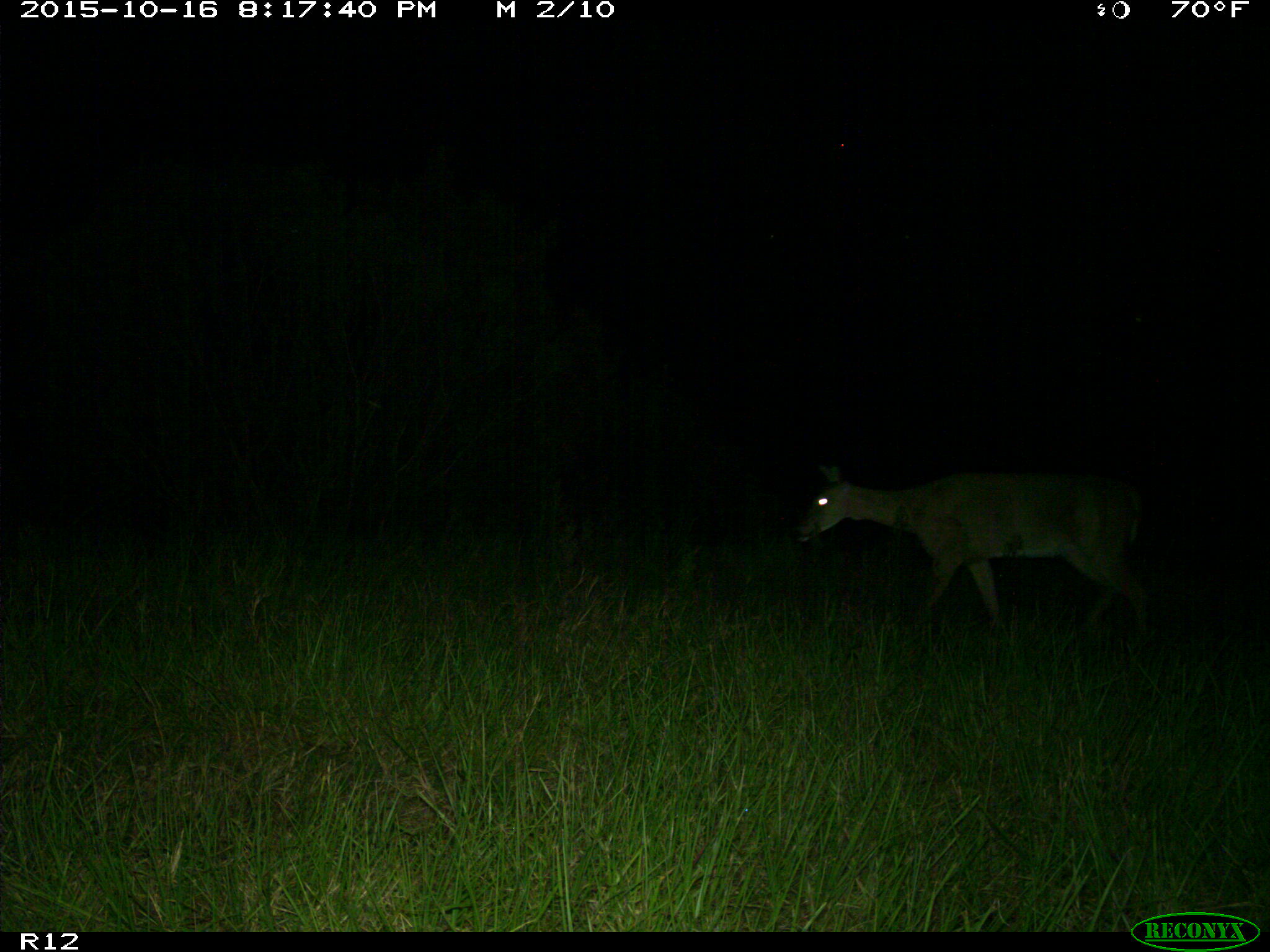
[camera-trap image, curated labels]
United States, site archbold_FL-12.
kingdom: Animalia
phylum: Chordata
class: Mammalia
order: Artiodactyla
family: Cervidae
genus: Odocoileus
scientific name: Odocoileus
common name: deer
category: unidentified deer